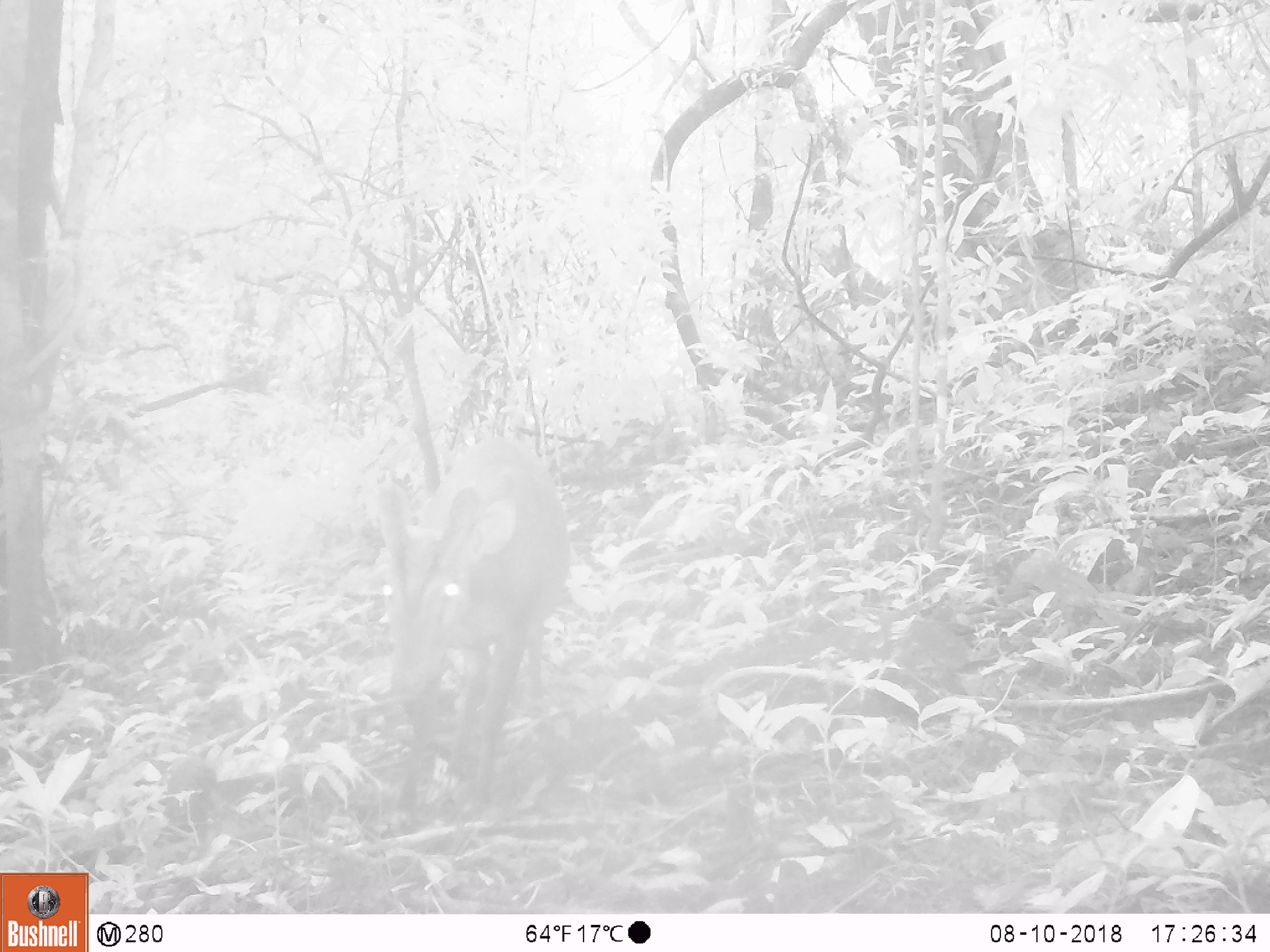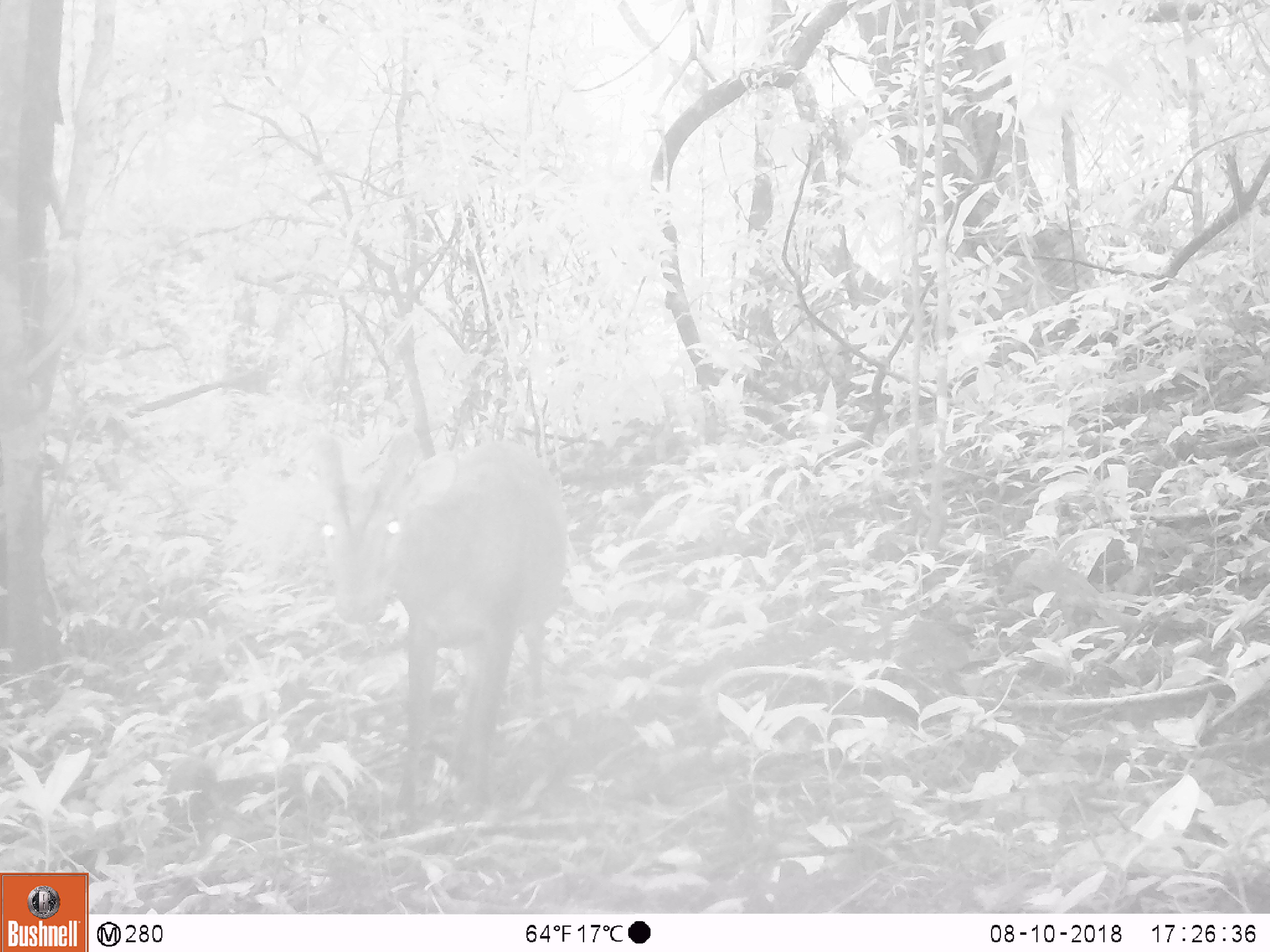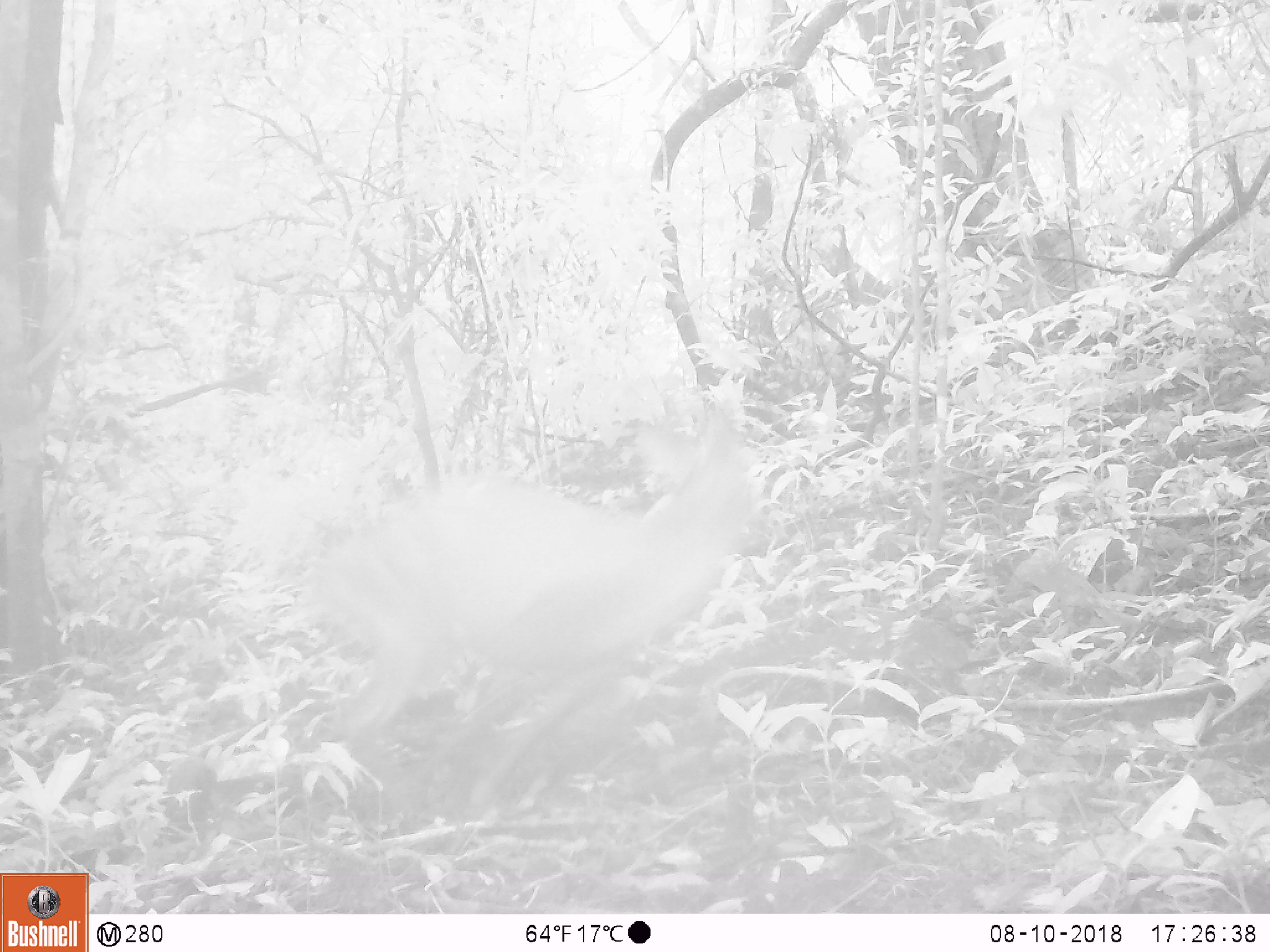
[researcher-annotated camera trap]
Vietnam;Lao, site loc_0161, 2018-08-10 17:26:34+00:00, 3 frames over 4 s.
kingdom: Animalia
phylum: Chordata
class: Mammalia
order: Artiodactyla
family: Cervidae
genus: Muntiacus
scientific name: Muntiacus vuquangensis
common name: large-antlered muntjac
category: large antlered muntjac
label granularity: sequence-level